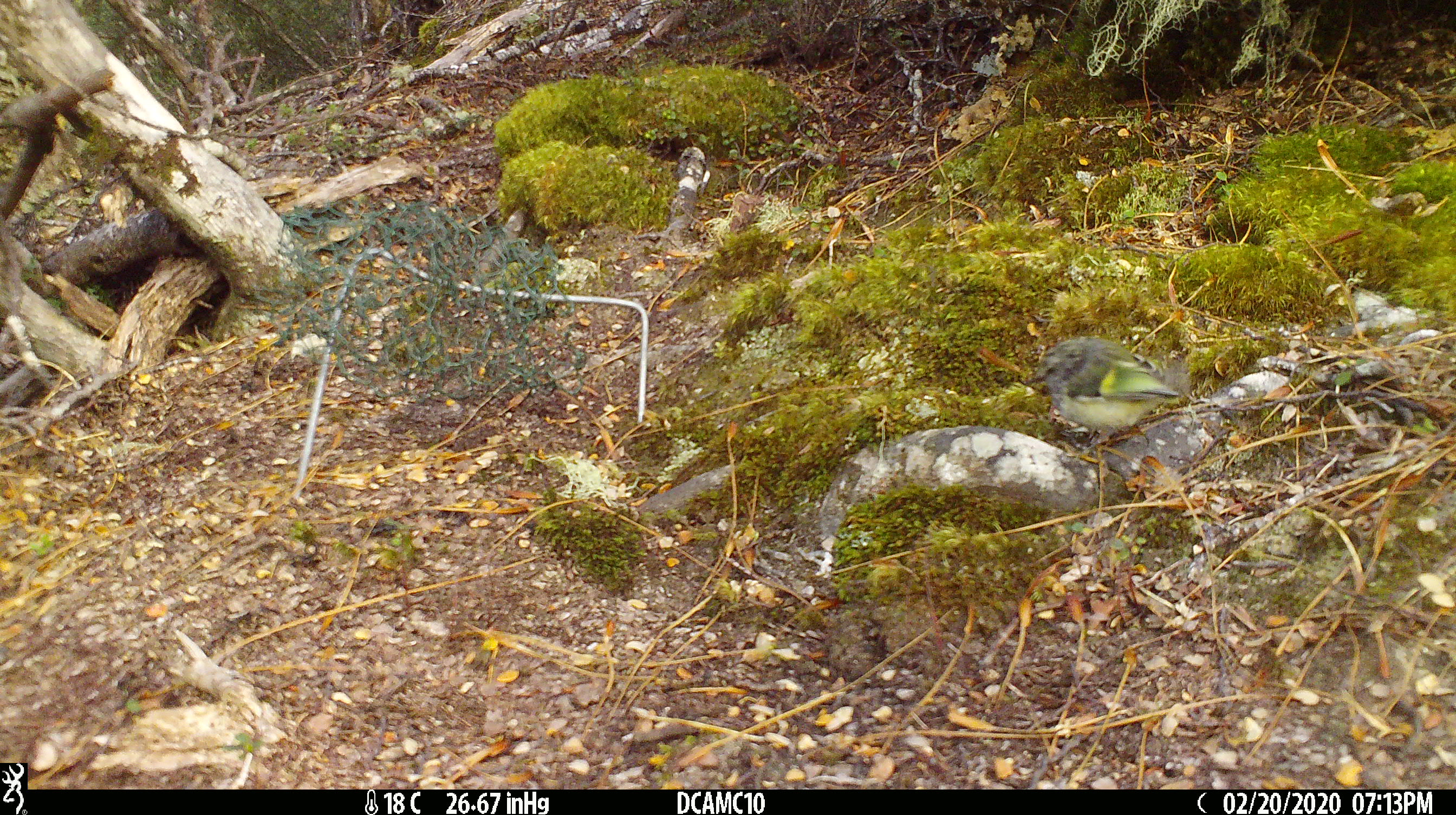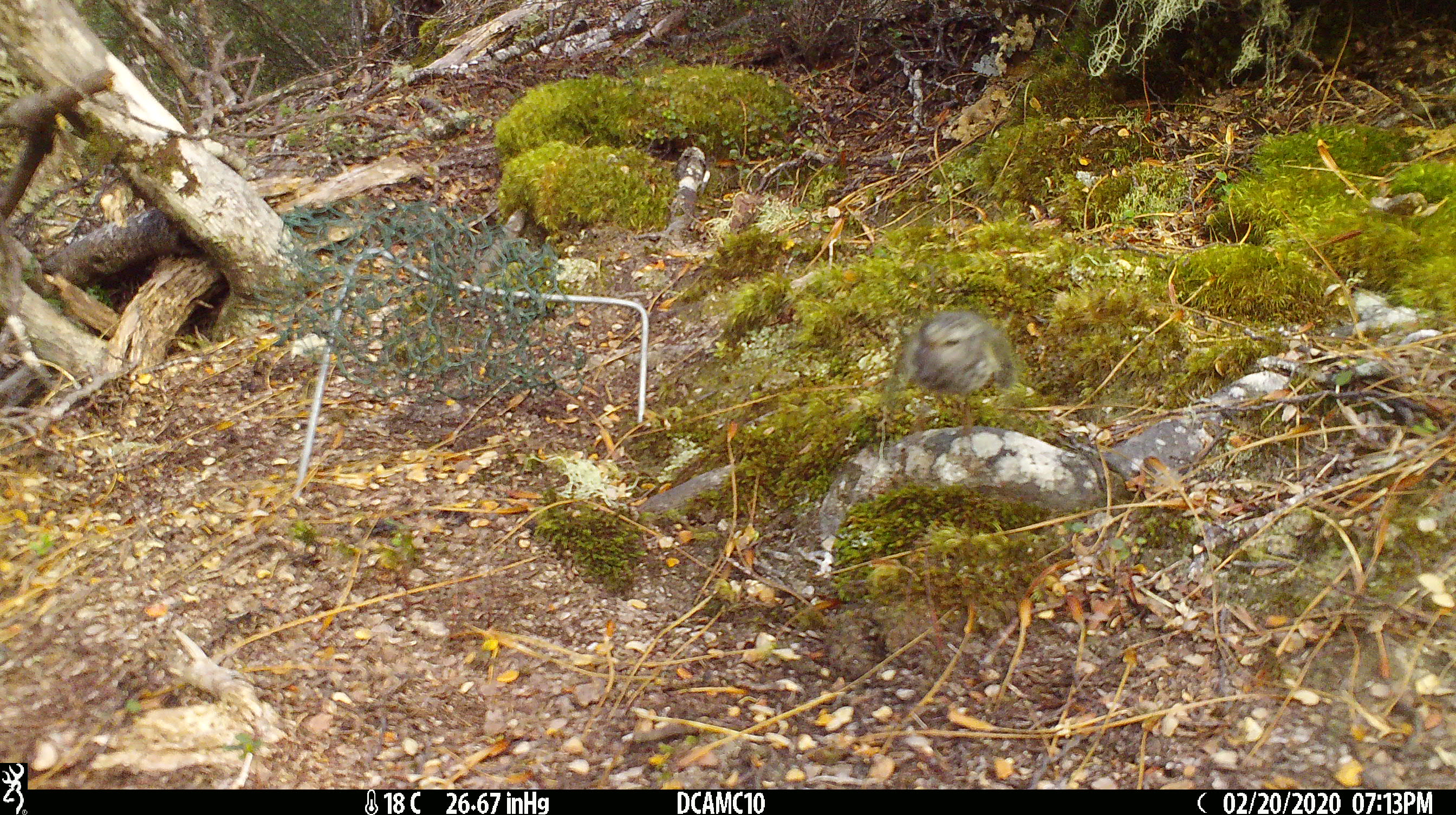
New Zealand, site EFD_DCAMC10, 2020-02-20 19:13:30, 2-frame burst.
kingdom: Animalia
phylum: Chordata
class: Aves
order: Passeriformes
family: Acanthisittidae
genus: Acanthisitta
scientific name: Acanthisitta chloris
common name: rifleman